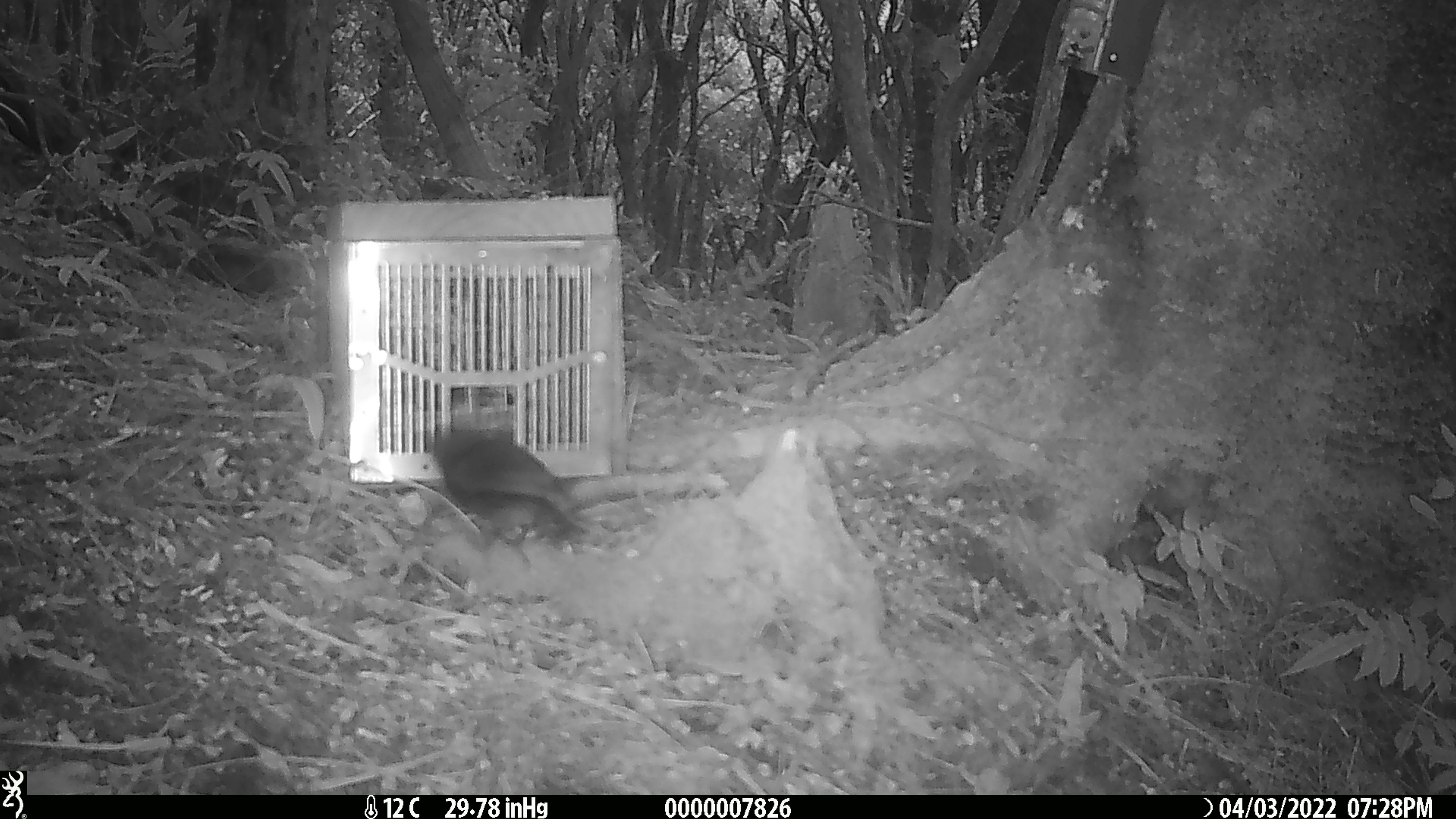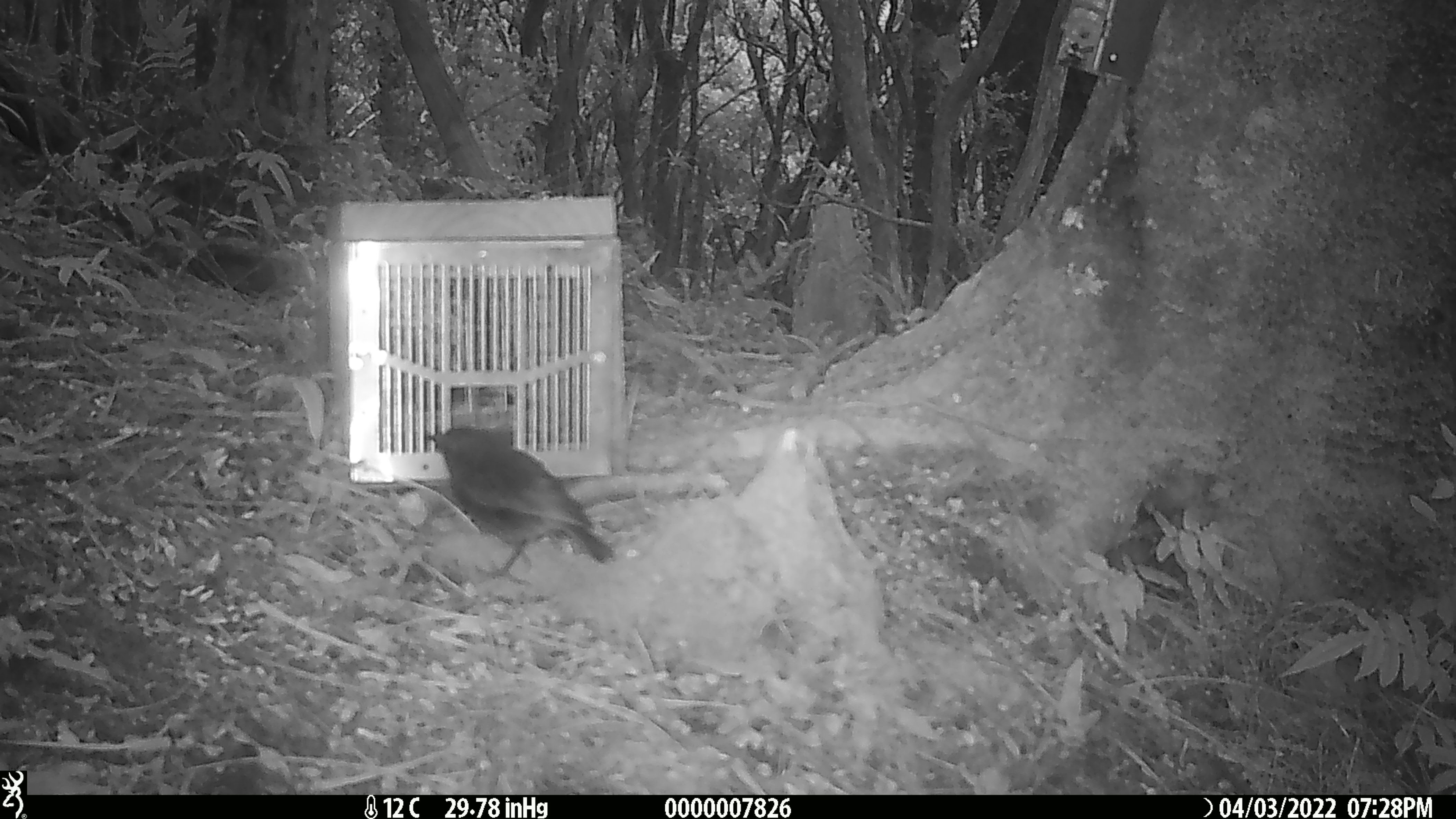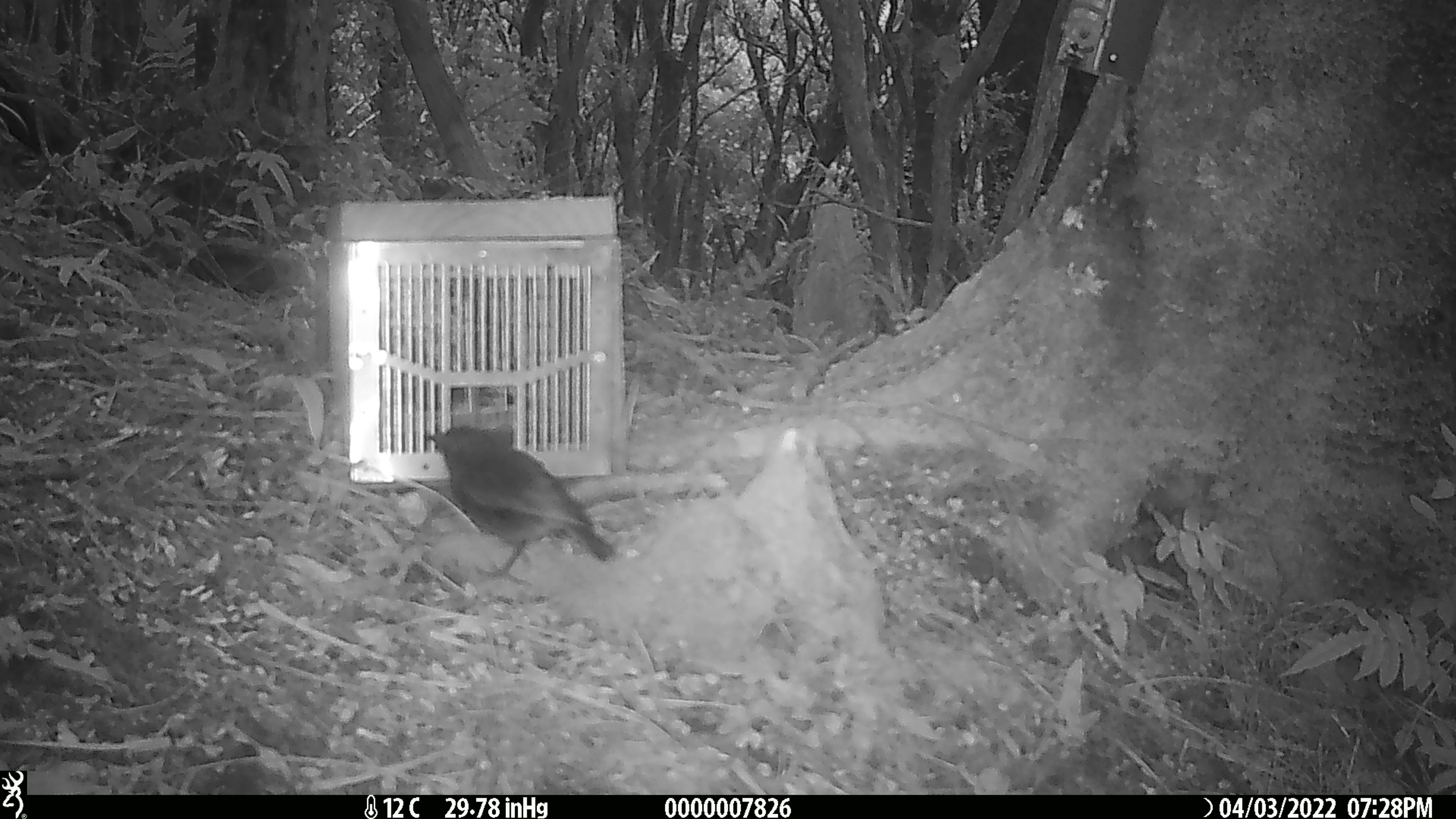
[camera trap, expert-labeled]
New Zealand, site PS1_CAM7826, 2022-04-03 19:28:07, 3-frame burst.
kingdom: Animalia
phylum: Chordata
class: Aves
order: Passeriformes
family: Petroicidae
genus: Petroica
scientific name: Petroica australis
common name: new zealand robin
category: robin